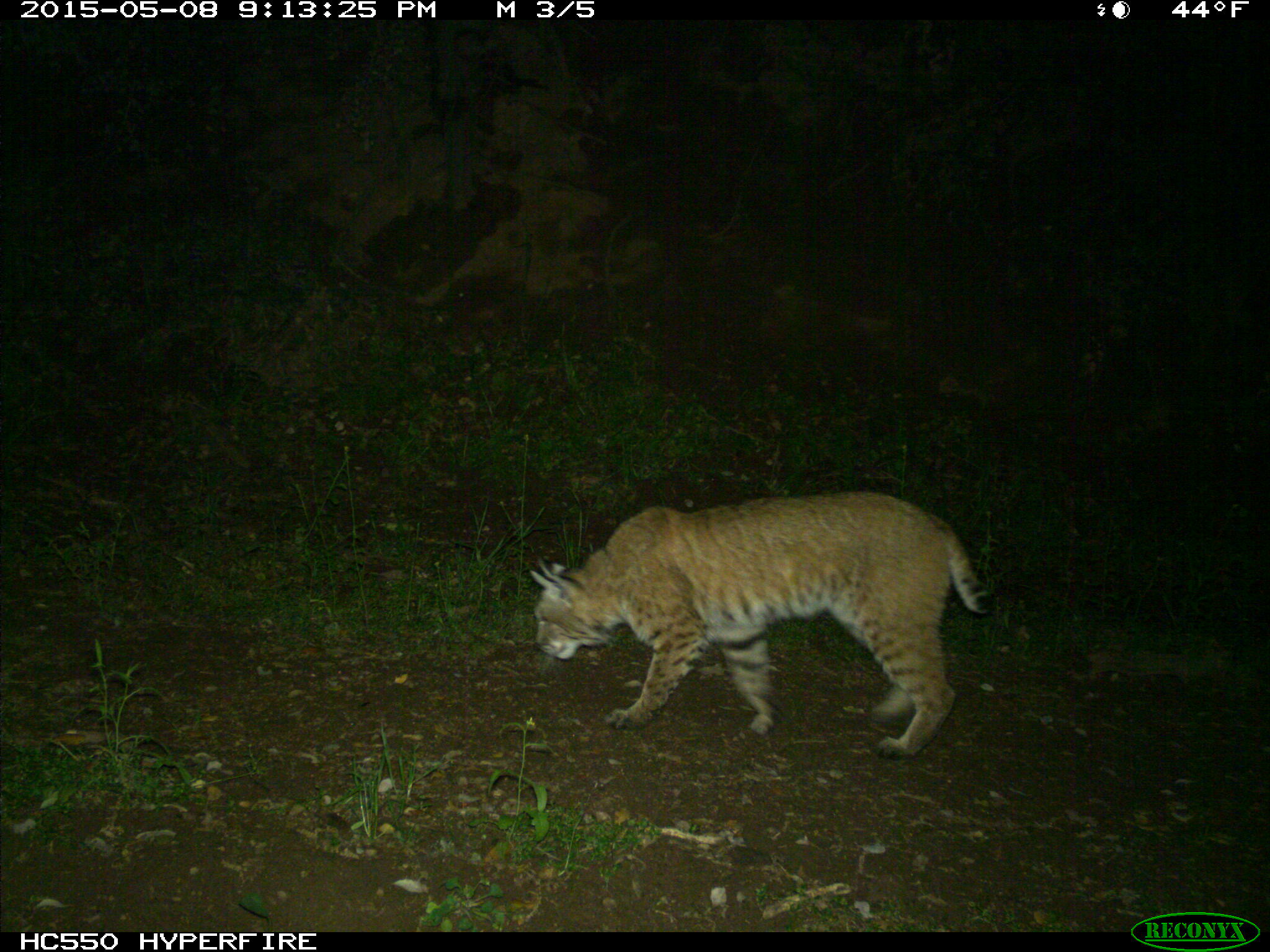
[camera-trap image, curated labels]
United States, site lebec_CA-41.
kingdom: Animalia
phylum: Chordata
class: Mammalia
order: Carnivora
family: Felidae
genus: Lynx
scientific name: Lynx rufus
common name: bobcat